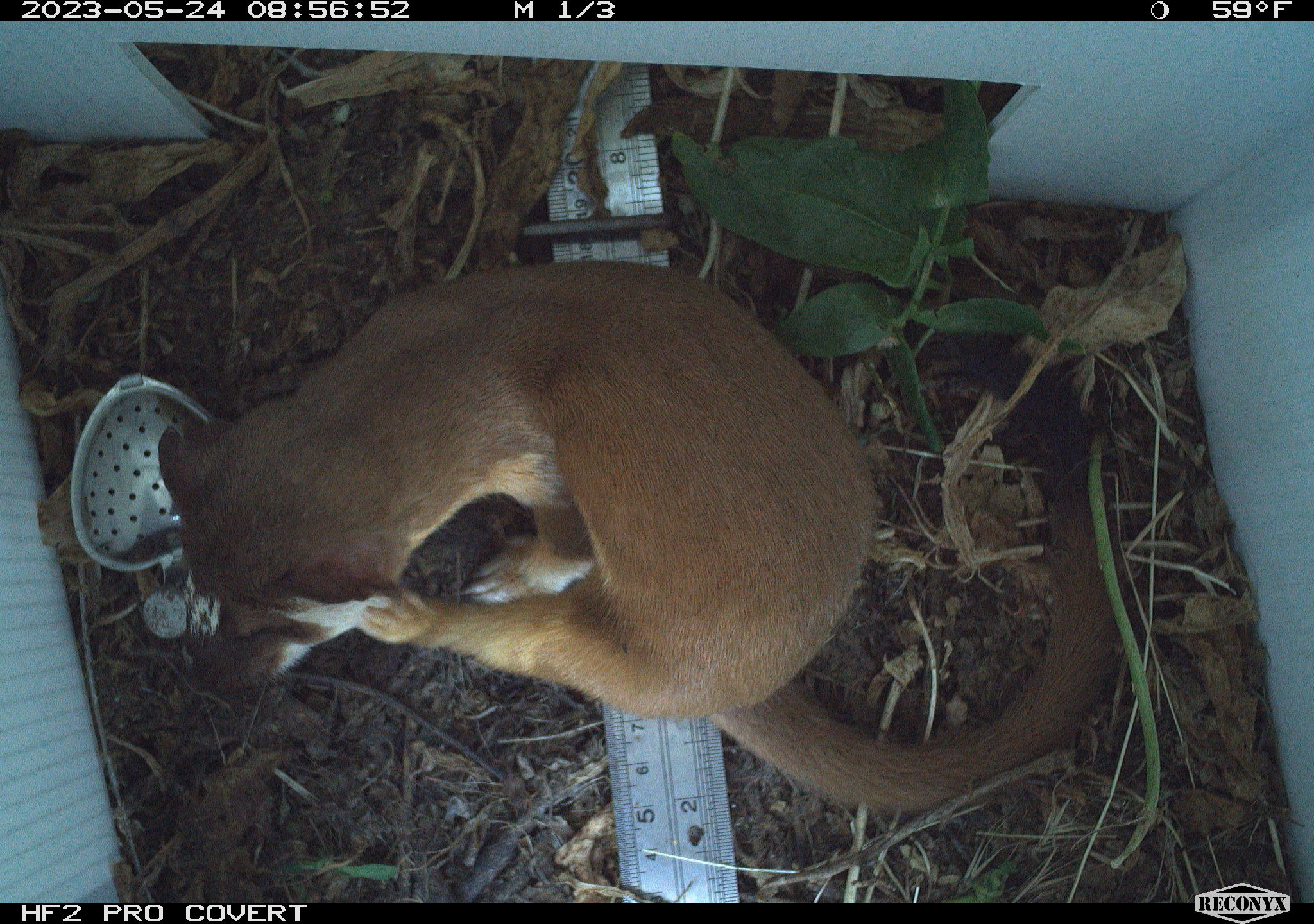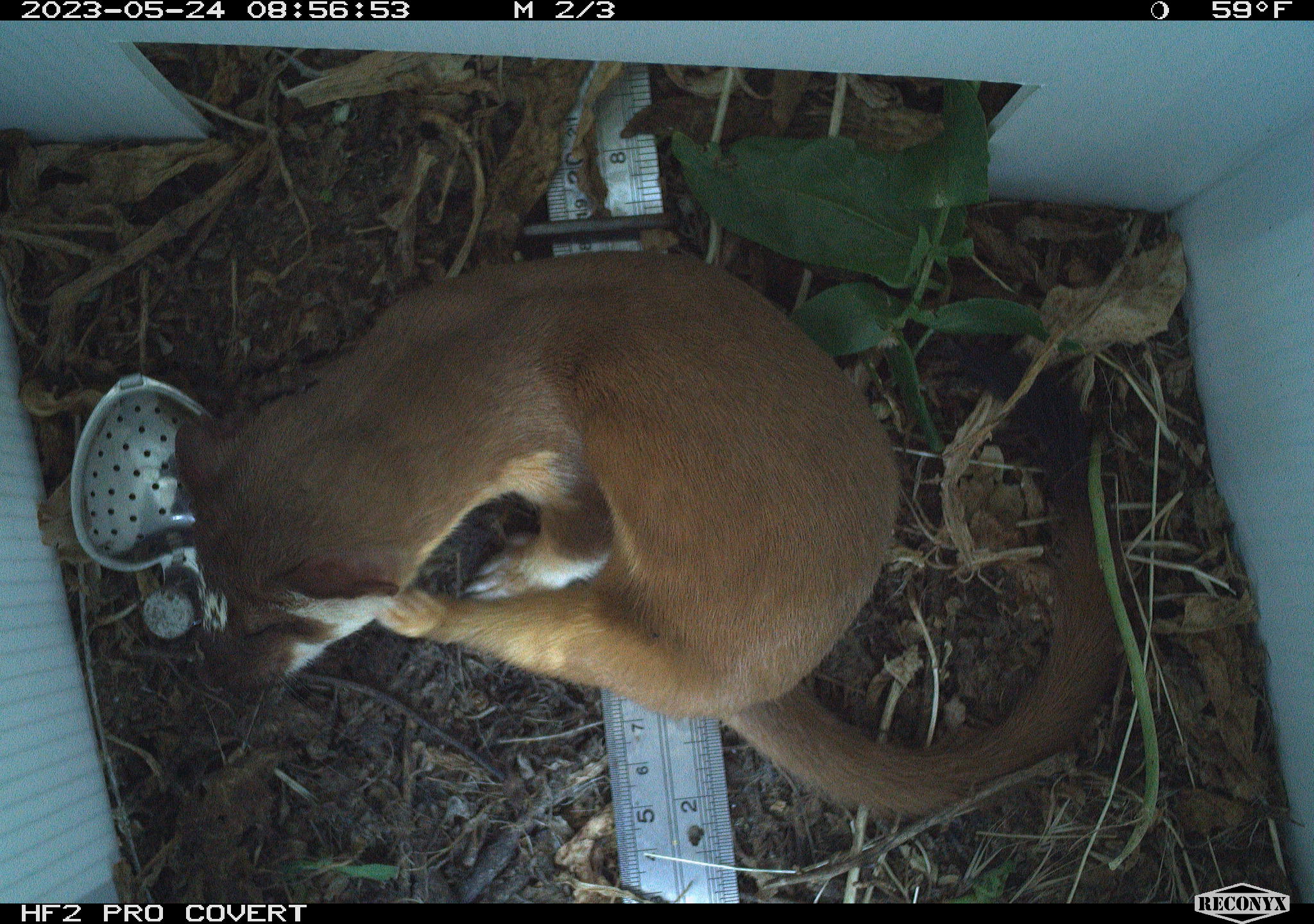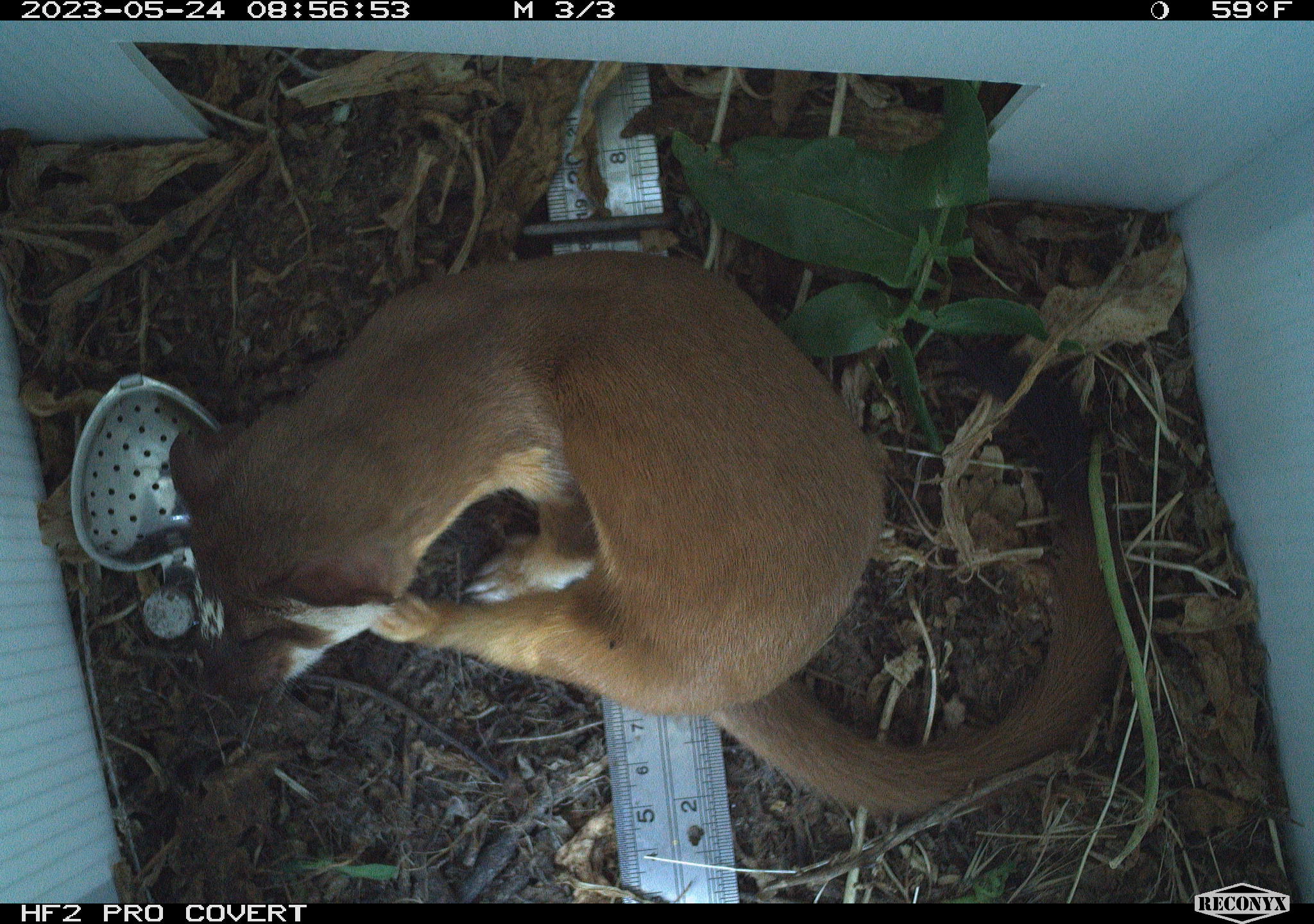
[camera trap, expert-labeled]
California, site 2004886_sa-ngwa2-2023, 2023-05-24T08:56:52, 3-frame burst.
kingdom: Animalia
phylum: Chordata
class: Mammalia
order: Carnivora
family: Mustelidae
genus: Neogale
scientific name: Neogale frenata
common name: long-tailed weasel